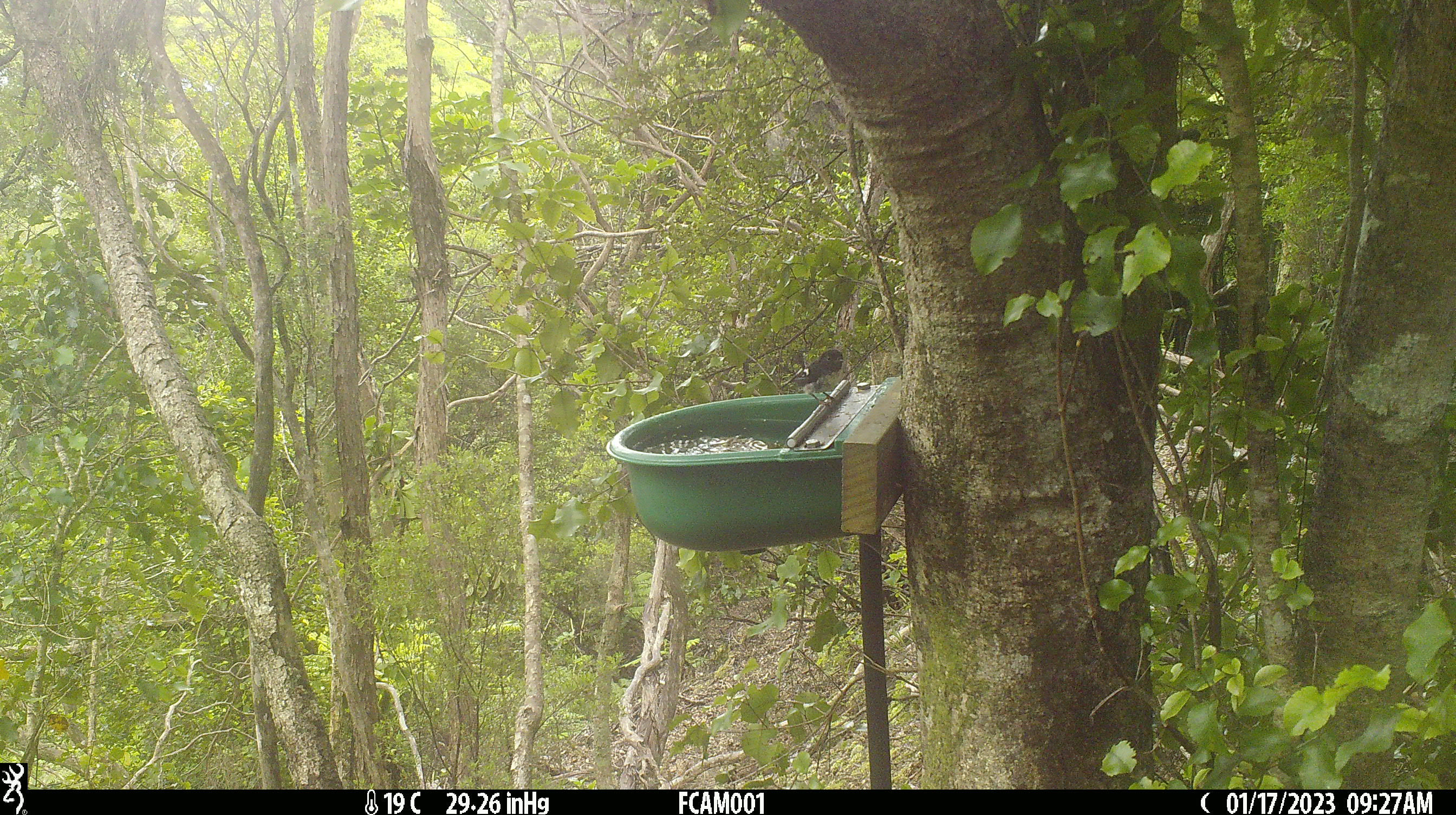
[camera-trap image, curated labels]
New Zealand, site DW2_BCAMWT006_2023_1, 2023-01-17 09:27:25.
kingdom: Animalia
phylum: Chordata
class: Aves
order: Passeriformes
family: Petroicidae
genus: Petroica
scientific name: Petroica macrocephala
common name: tomtit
Tomtit (Petroica macrocephala).